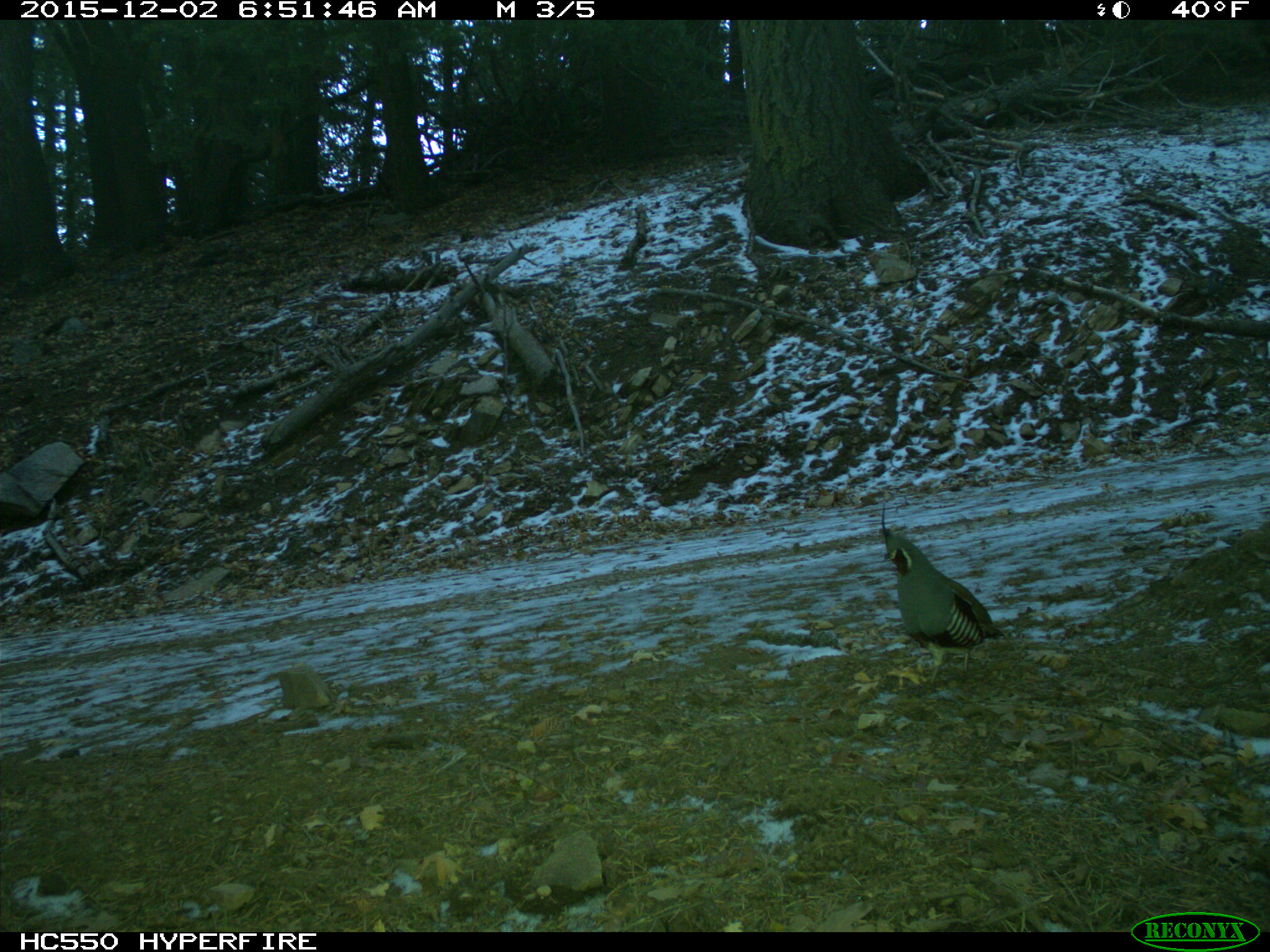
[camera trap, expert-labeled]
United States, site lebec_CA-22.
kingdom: Animalia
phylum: Chordata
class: Aves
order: Galliformes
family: Odontophoridae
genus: Callipepla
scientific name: Callipepla californica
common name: california quail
Callipepla californica (california quail).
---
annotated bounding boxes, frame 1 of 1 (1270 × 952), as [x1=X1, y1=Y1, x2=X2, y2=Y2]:
animal: [x1=883, y1=530, x2=1004, y2=684]